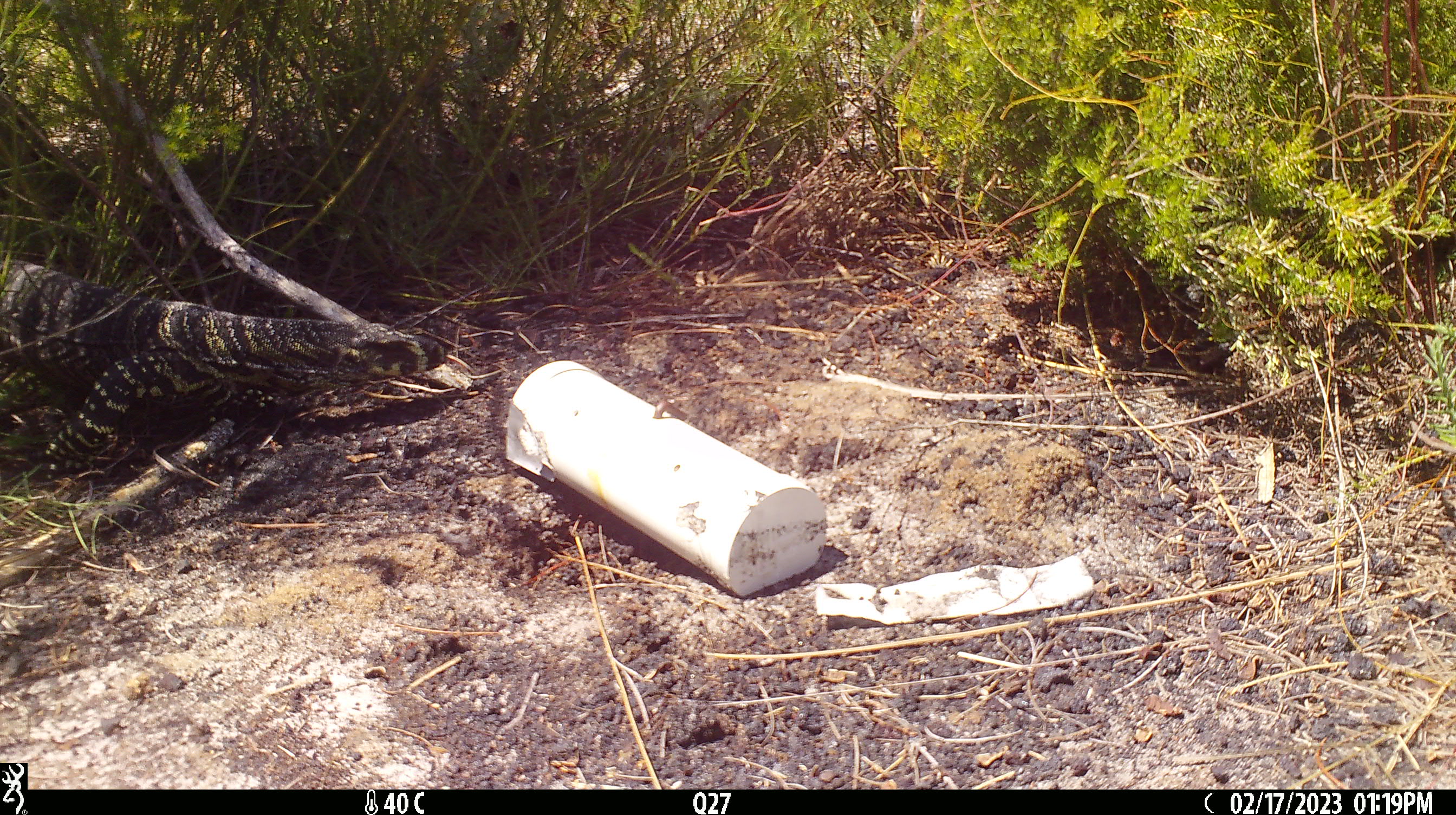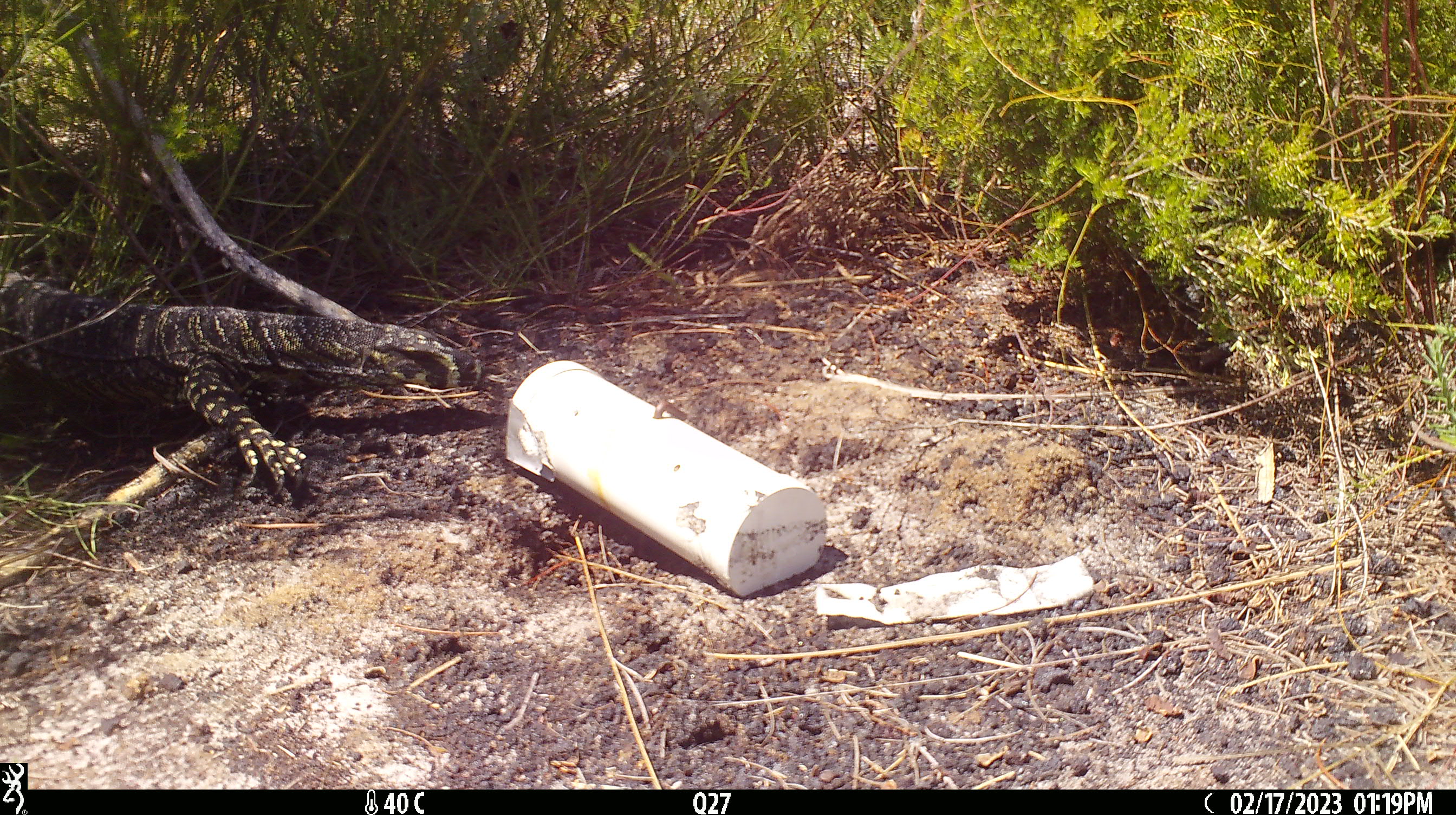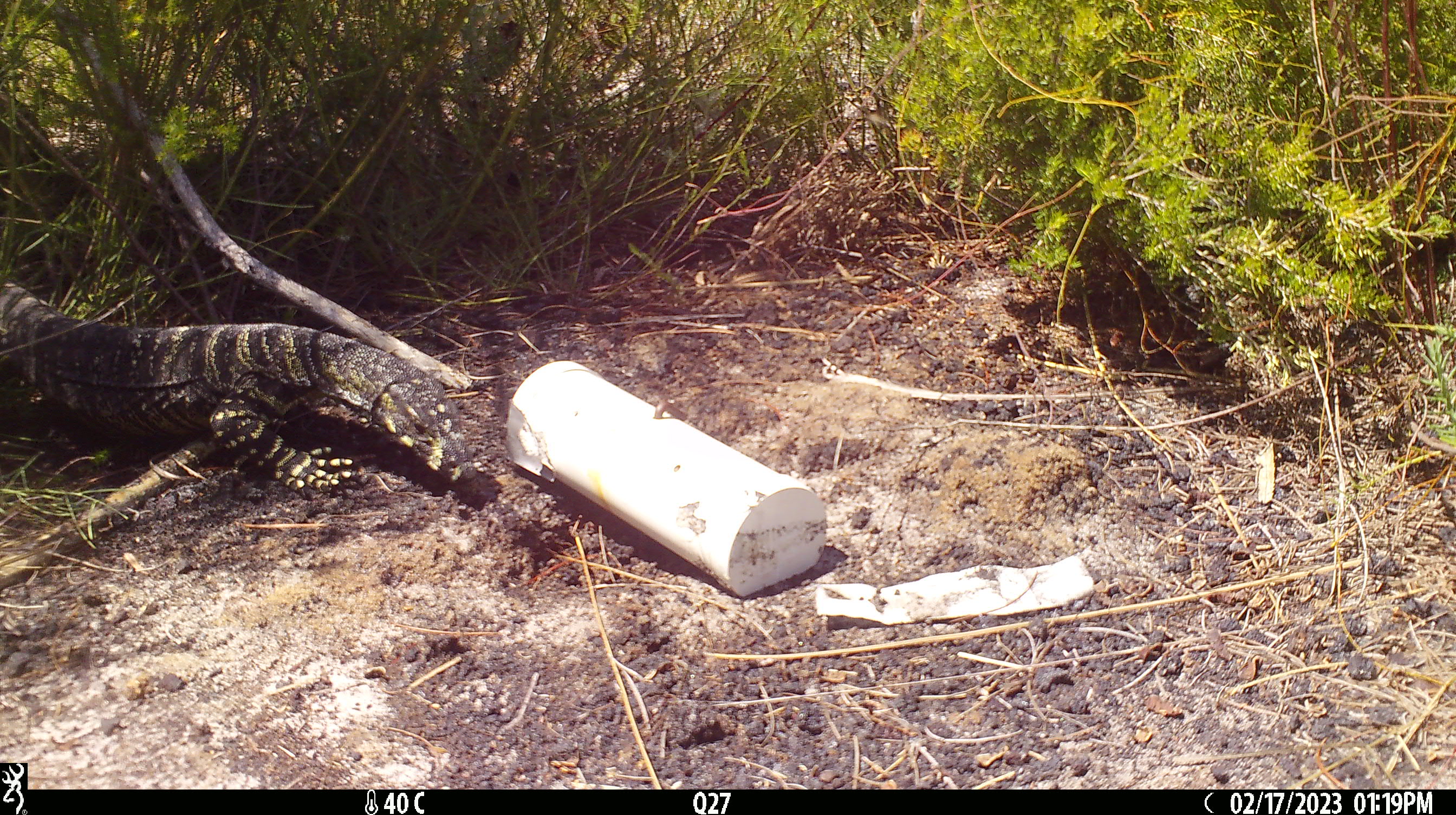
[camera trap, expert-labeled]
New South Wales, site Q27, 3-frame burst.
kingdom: Animalia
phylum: Chordata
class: Reptilia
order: Squamata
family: Varanidae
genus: Varanus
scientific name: Varanus varius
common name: lace monitor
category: goanna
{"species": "goanna (lace monitor) (Varanus varius)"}